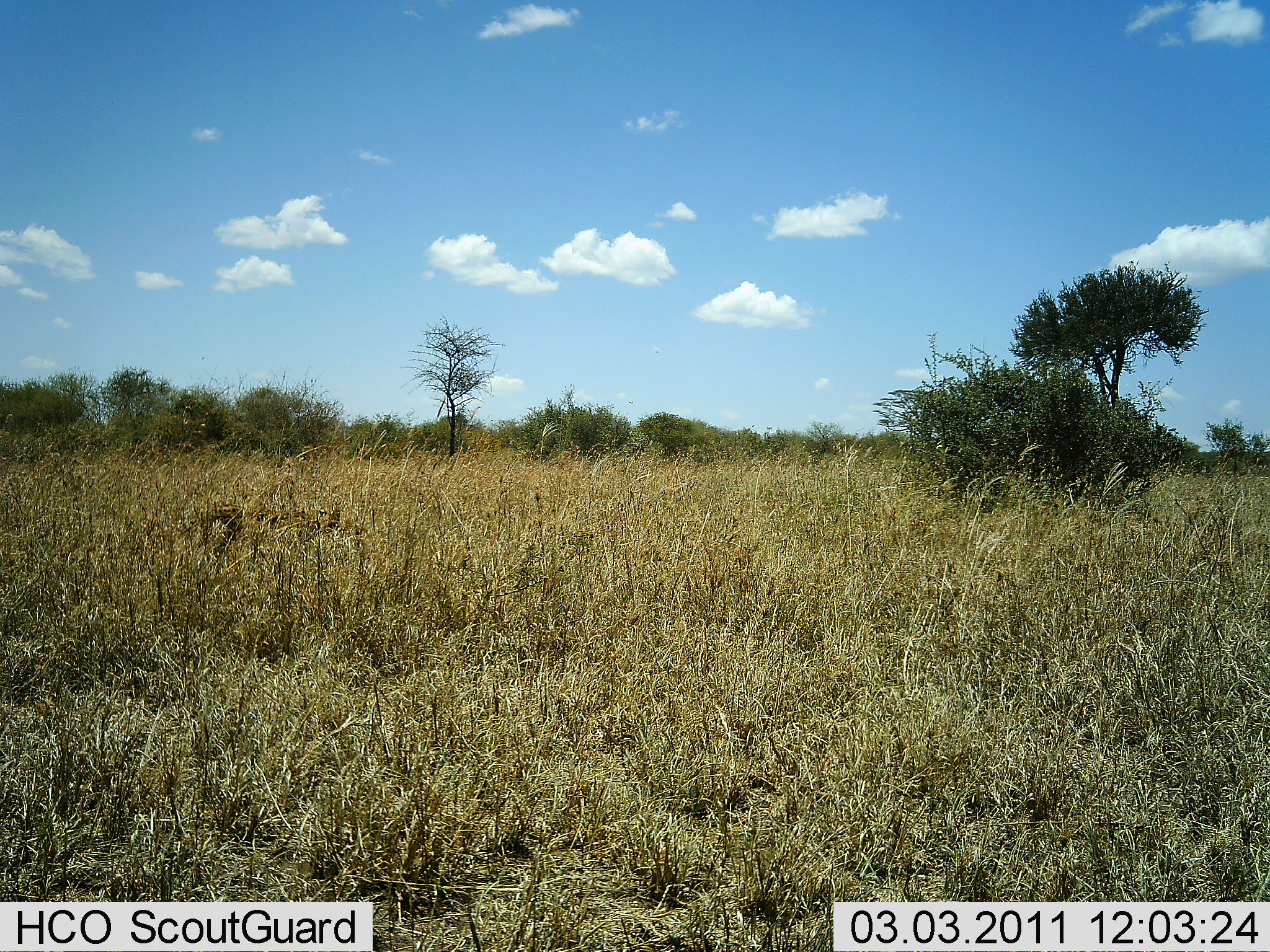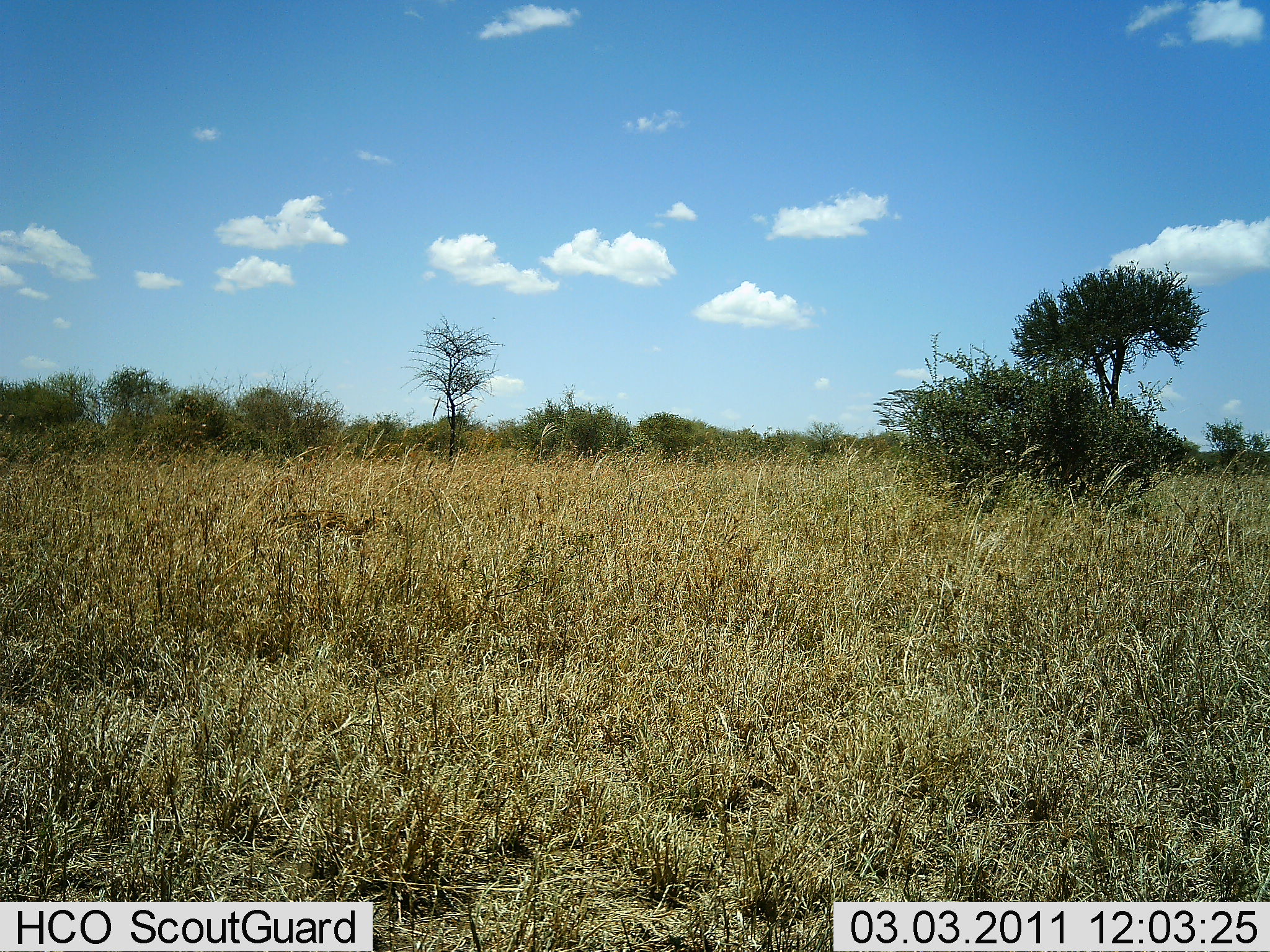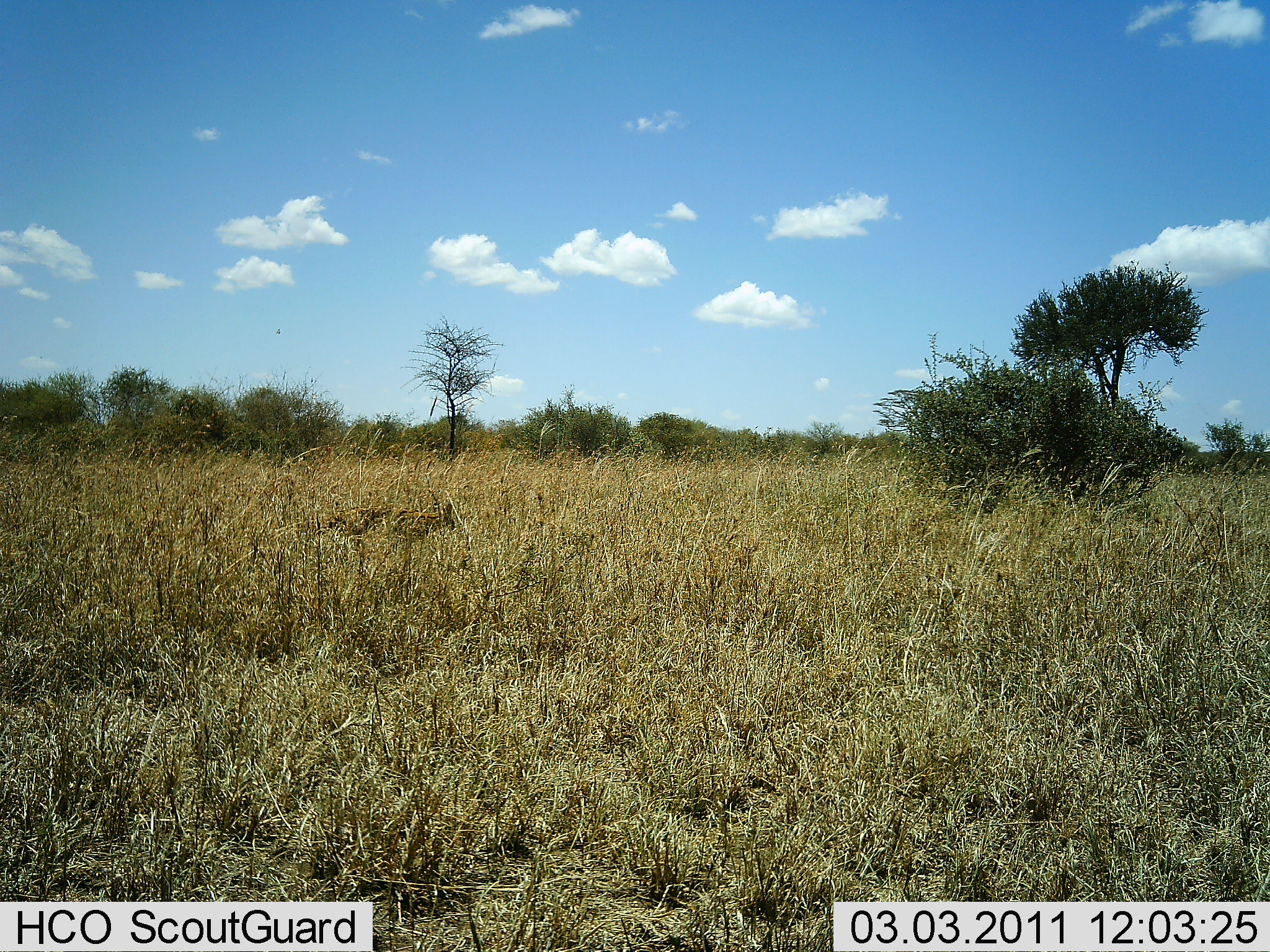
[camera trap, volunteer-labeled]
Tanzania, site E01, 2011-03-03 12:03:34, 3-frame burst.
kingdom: Animalia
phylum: Chordata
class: Mammalia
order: Carnivora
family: Felidae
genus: Leptailurus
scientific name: Leptailurus serval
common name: serval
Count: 1.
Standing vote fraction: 0%.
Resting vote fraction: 0%.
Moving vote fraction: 100%.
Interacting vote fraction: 0%.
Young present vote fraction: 0%.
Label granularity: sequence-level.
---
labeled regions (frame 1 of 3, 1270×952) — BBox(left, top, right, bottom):
animal: BBox(189, 496, 342, 559)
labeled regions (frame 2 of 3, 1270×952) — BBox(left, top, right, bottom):
animal: BBox(260, 511, 373, 543)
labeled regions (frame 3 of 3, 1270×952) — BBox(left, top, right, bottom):
animal: BBox(323, 502, 457, 555)